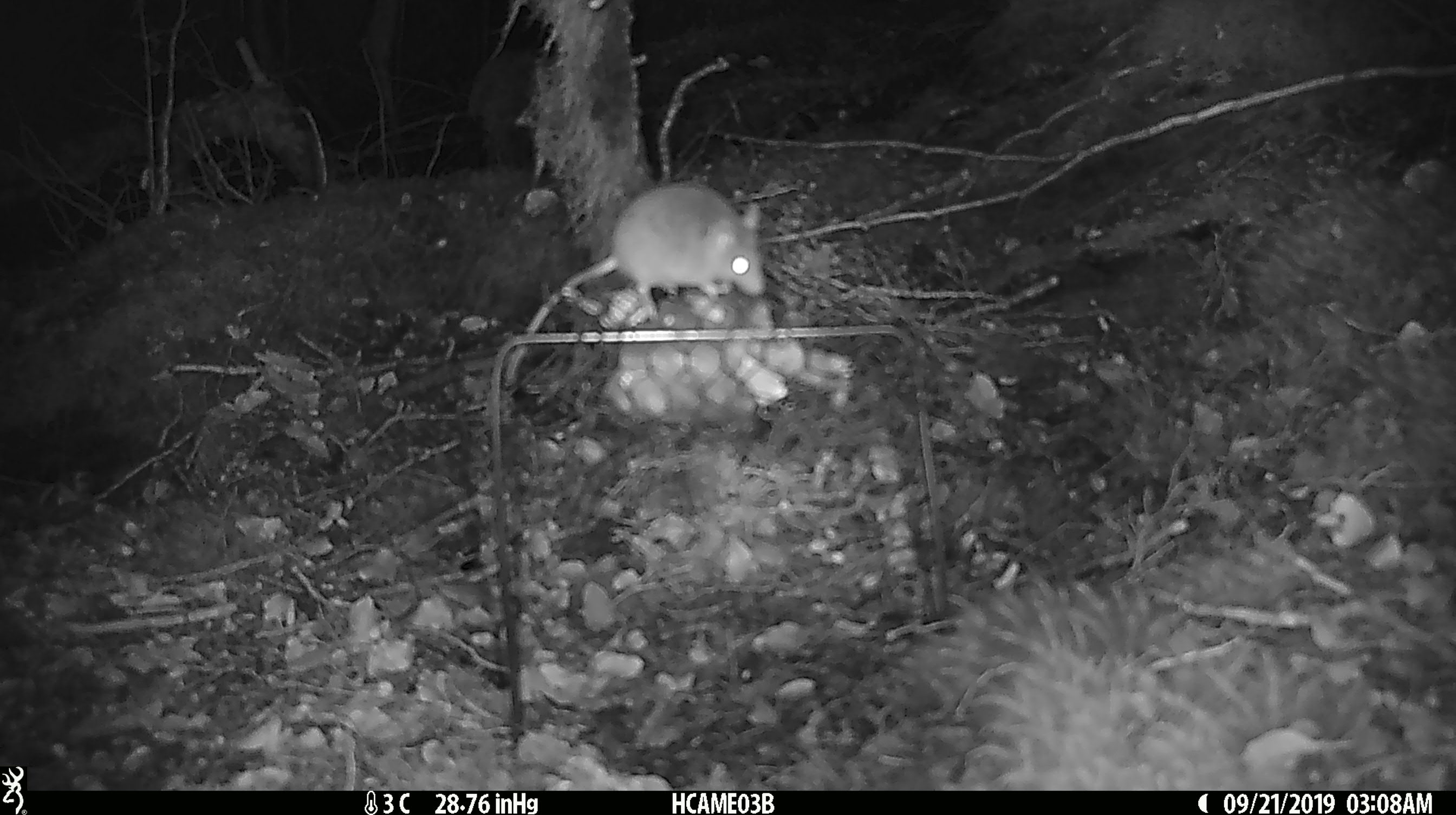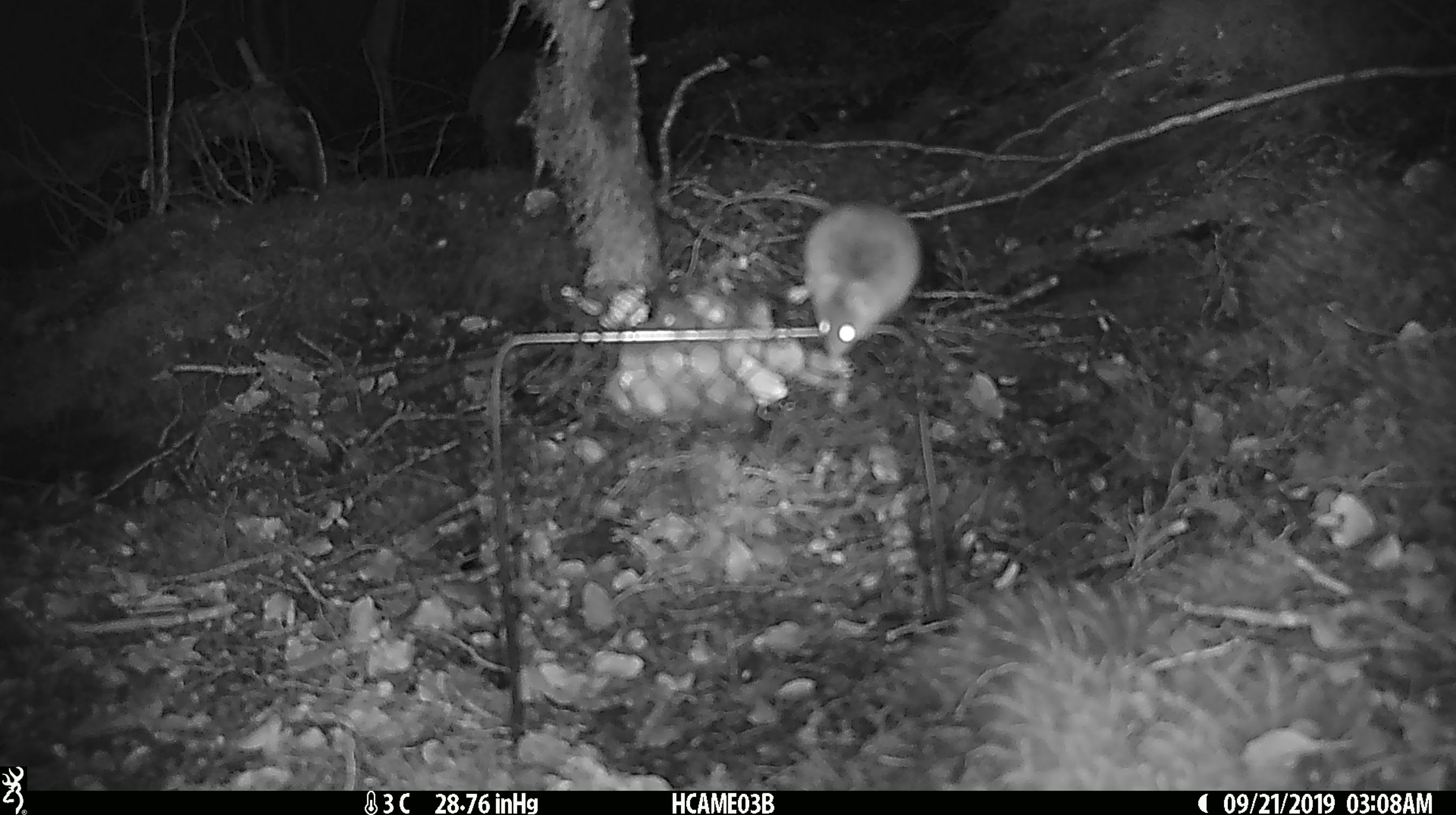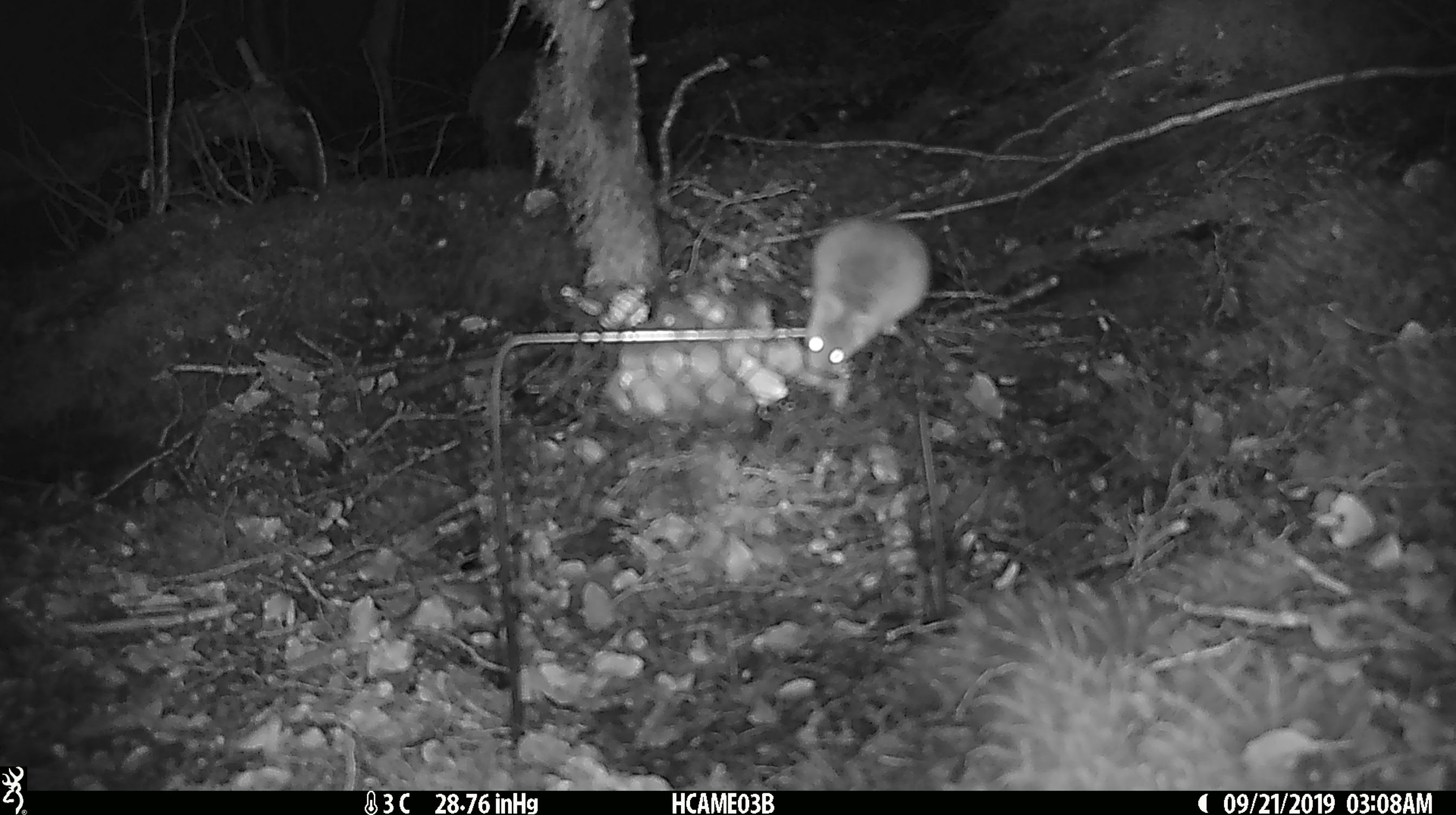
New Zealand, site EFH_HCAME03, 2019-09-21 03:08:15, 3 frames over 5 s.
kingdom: Animalia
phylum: Chordata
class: Mammalia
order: Rodentia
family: Muridae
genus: Mus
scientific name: Mus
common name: mouse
Mouse (Mus).